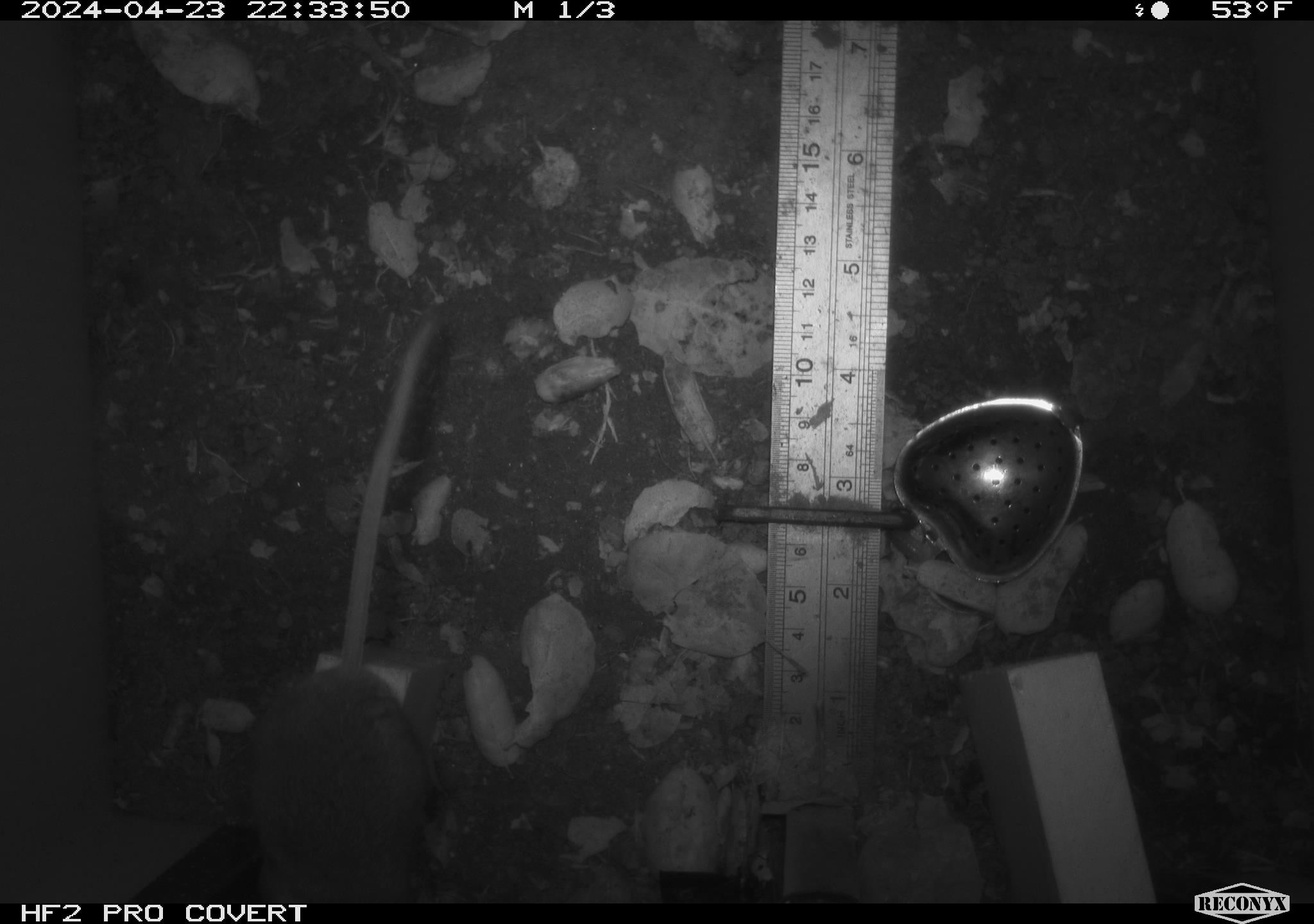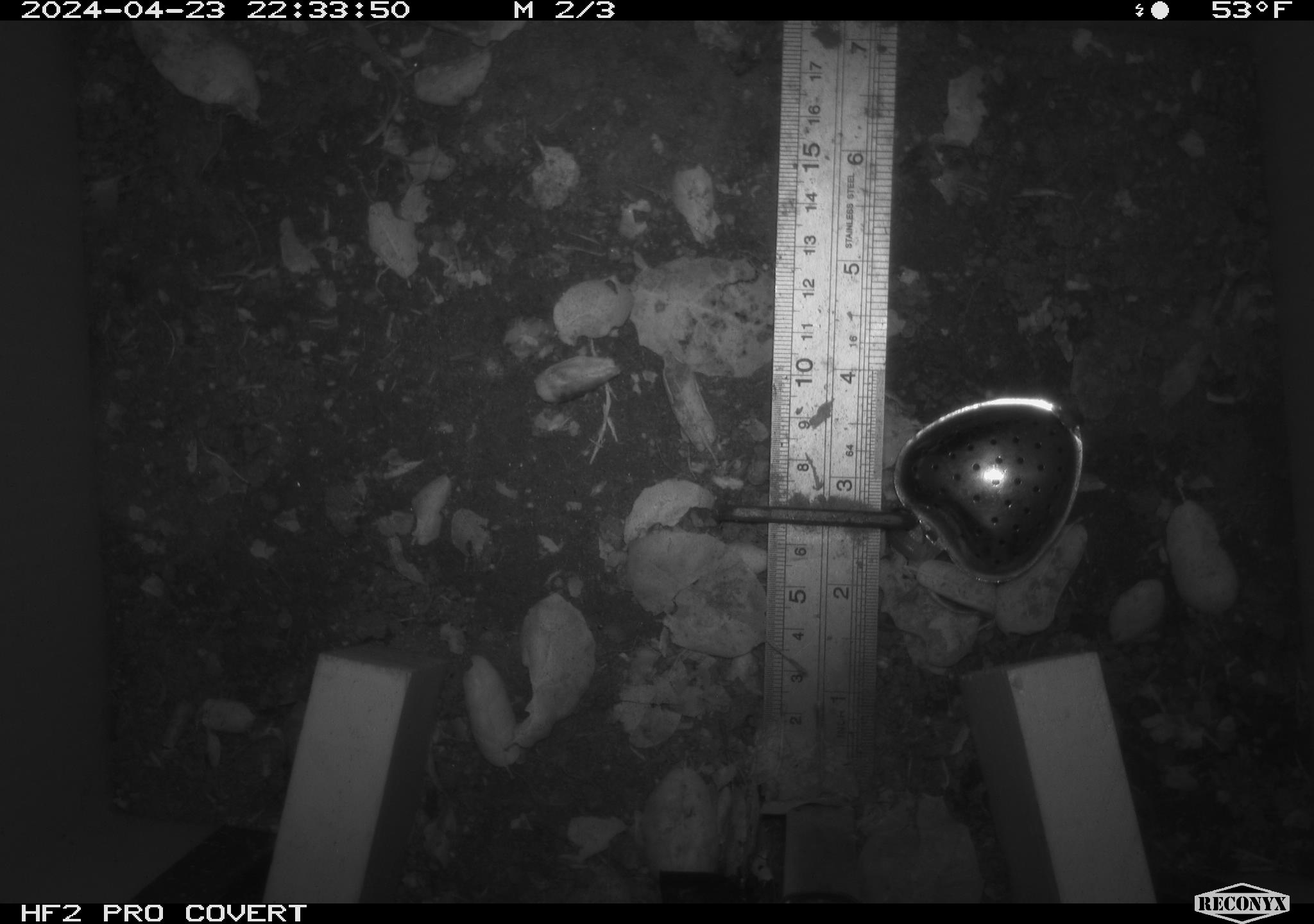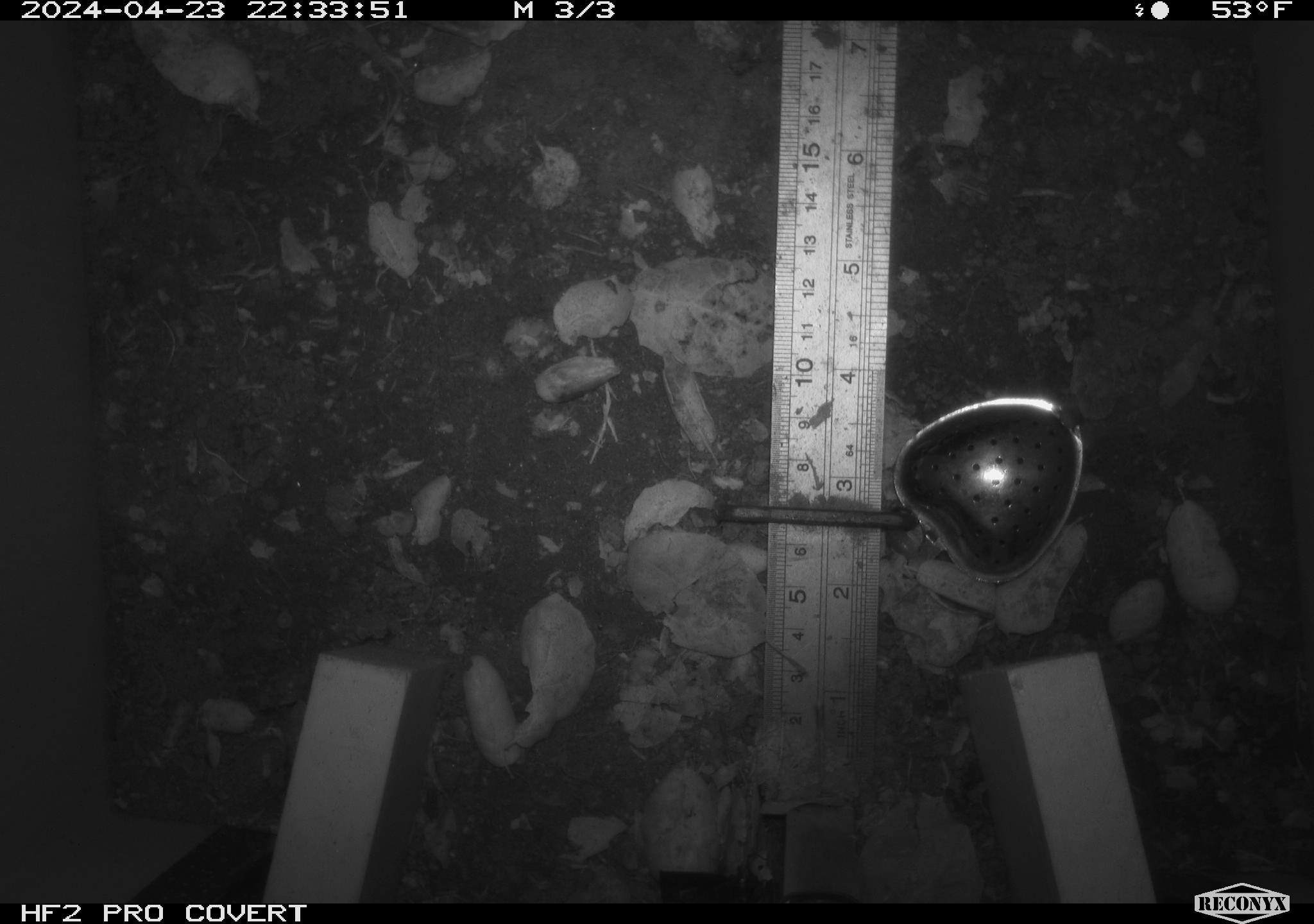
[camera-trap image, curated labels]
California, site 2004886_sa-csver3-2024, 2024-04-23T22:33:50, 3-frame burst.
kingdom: Animalia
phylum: Chordata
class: Mammalia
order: Rodentia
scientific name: Rodentia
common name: rodent